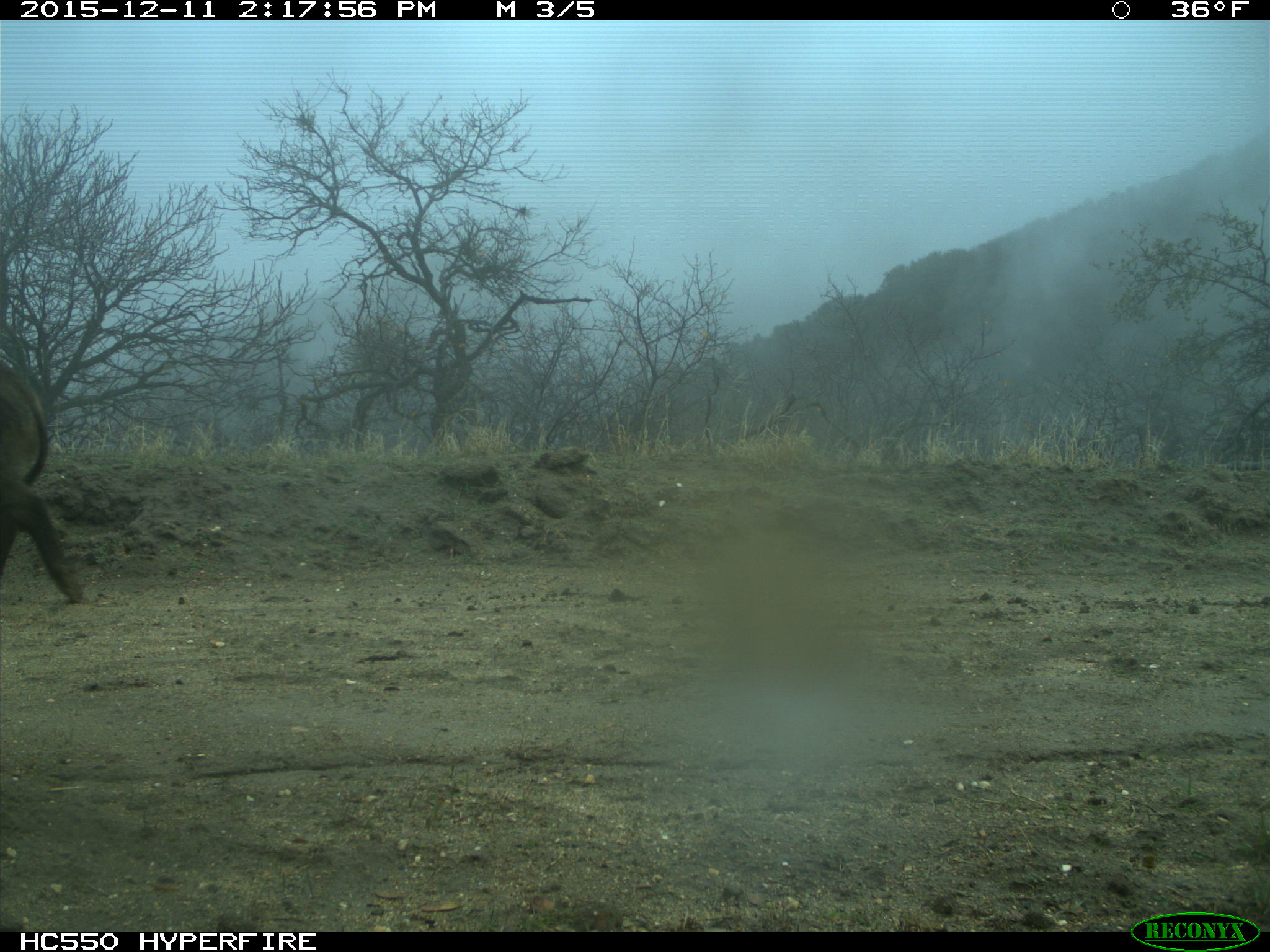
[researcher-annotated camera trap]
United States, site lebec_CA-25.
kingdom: Animalia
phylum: Chordata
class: Mammalia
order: Artiodactyla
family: Suidae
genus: Sus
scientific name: Sus scrofa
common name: wild boar